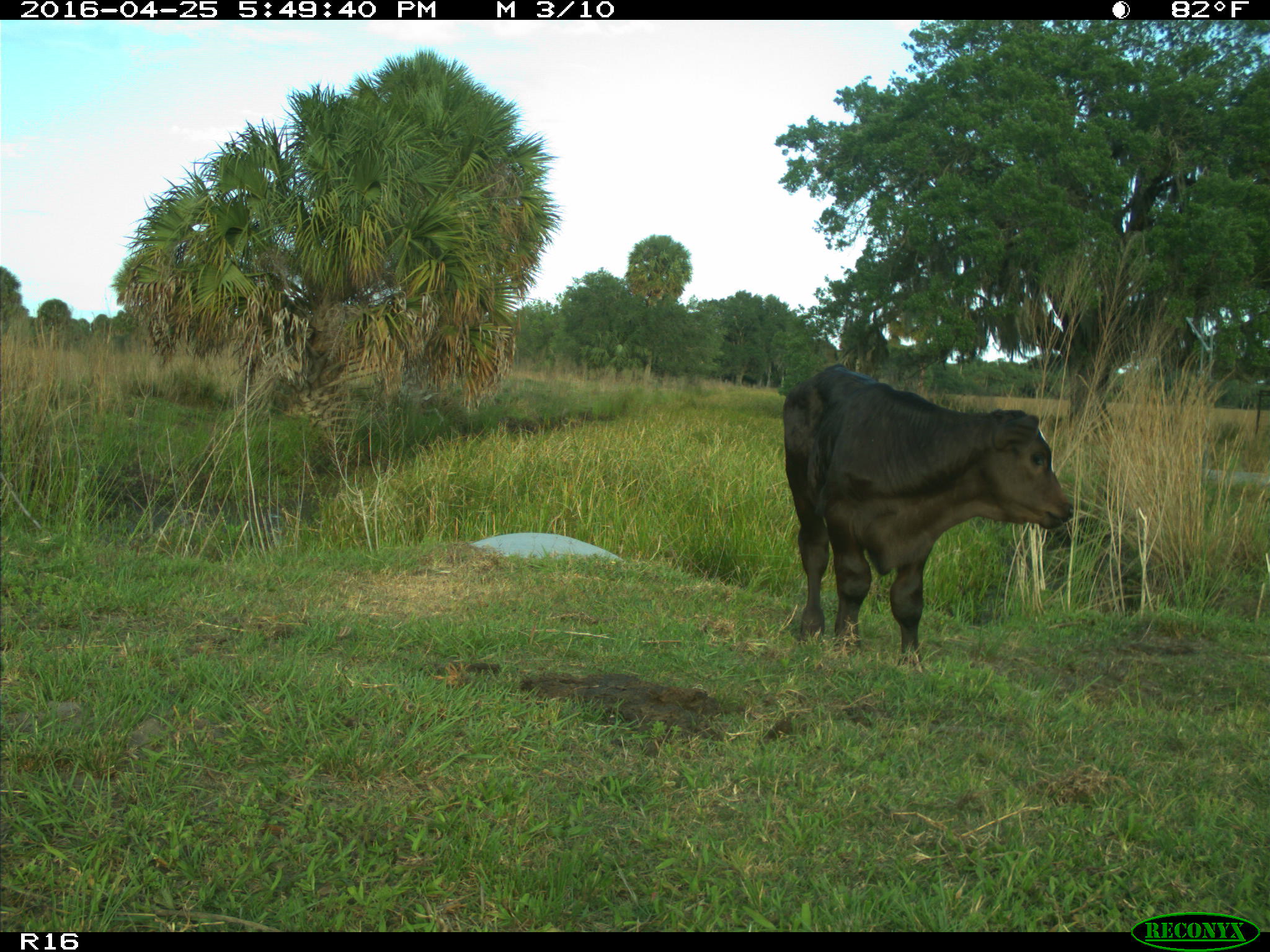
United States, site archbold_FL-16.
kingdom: Animalia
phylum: Chordata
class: Mammalia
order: Artiodactyla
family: Bovidae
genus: Bos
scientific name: Bos taurus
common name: domestic cow